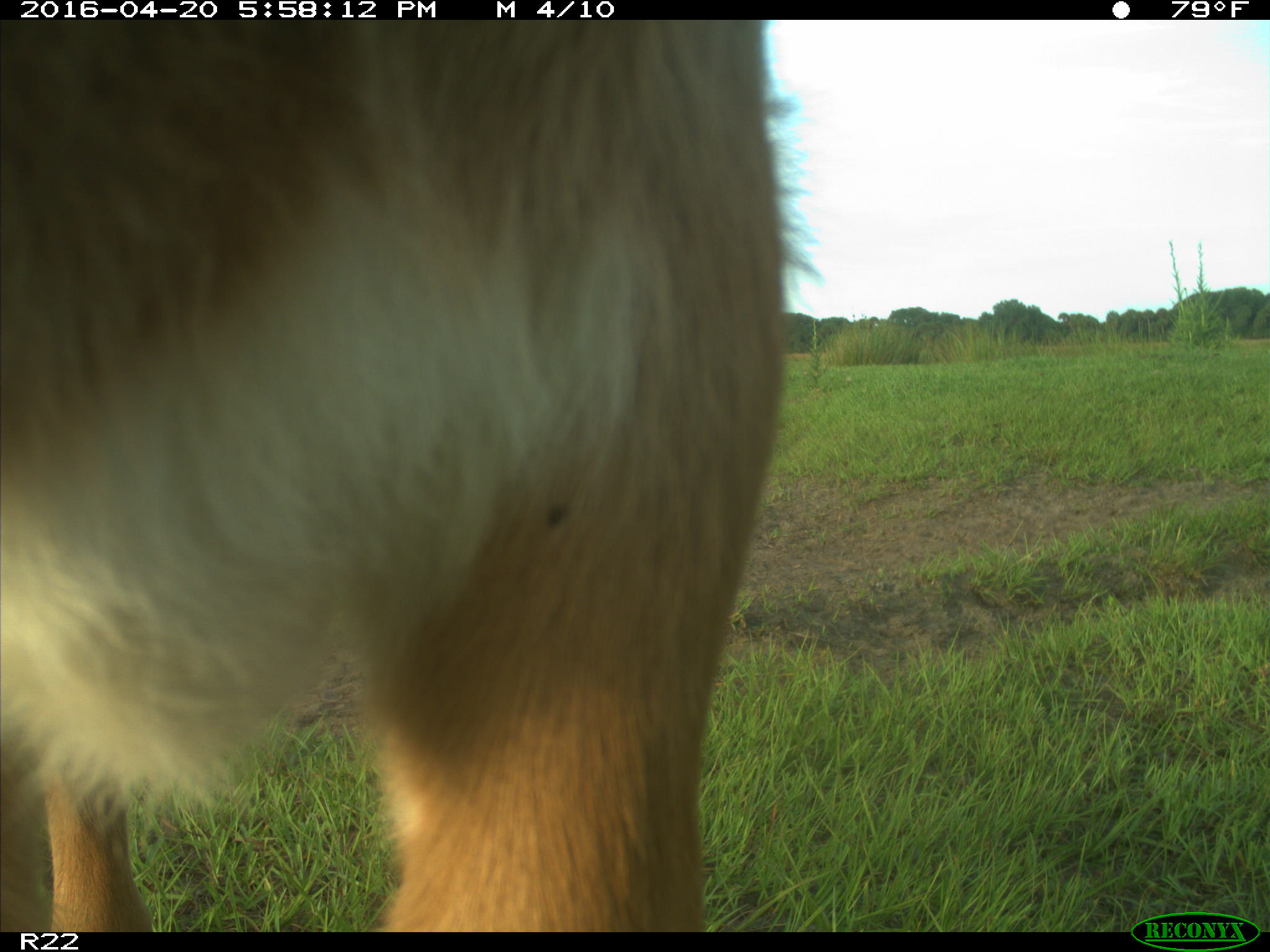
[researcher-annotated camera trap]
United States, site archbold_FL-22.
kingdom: Animalia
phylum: Chordata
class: Mammalia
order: Artiodactyla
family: Bovidae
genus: Bos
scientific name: Bos taurus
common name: domestic cow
Bos taurus (domestic cow).